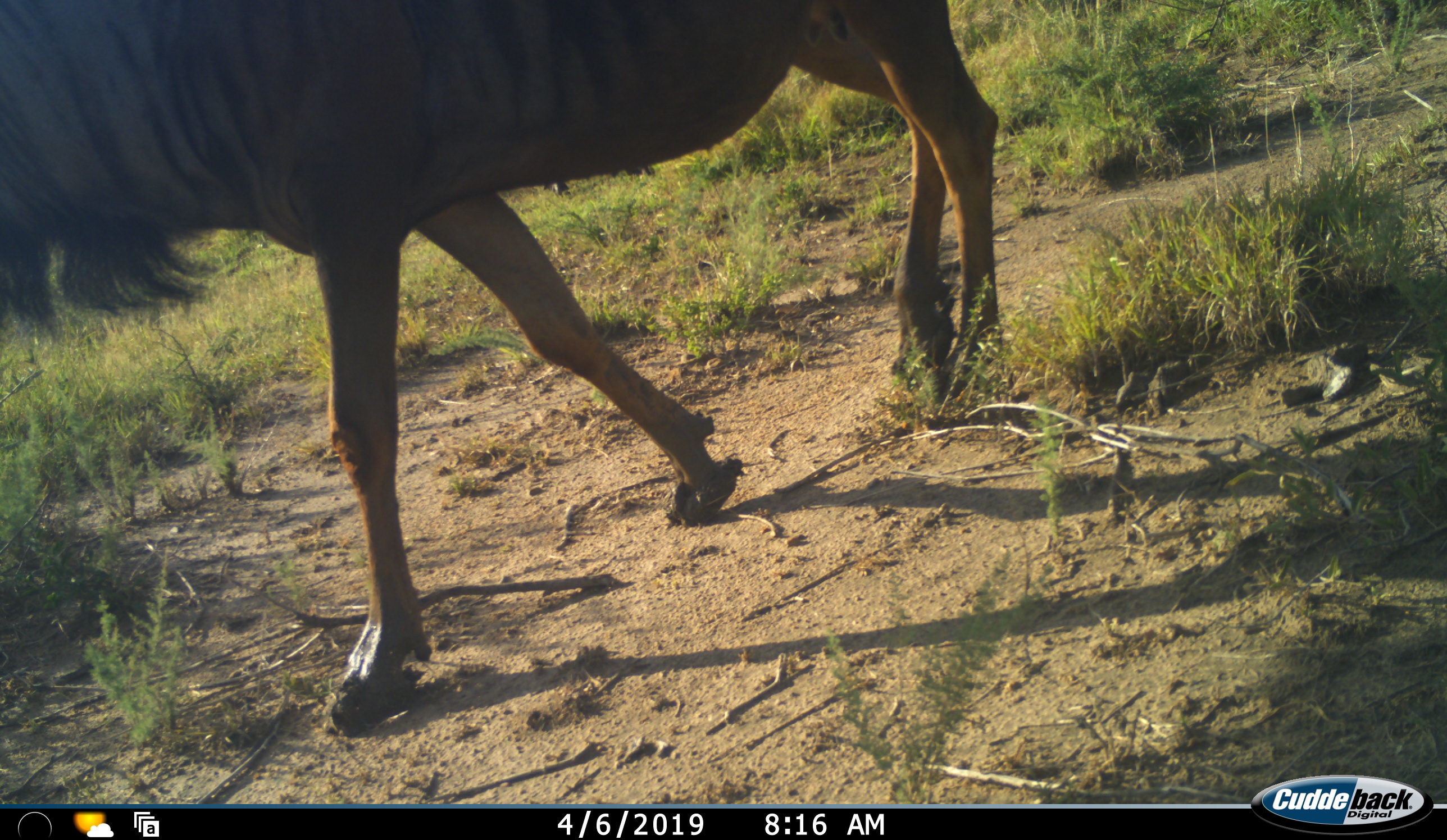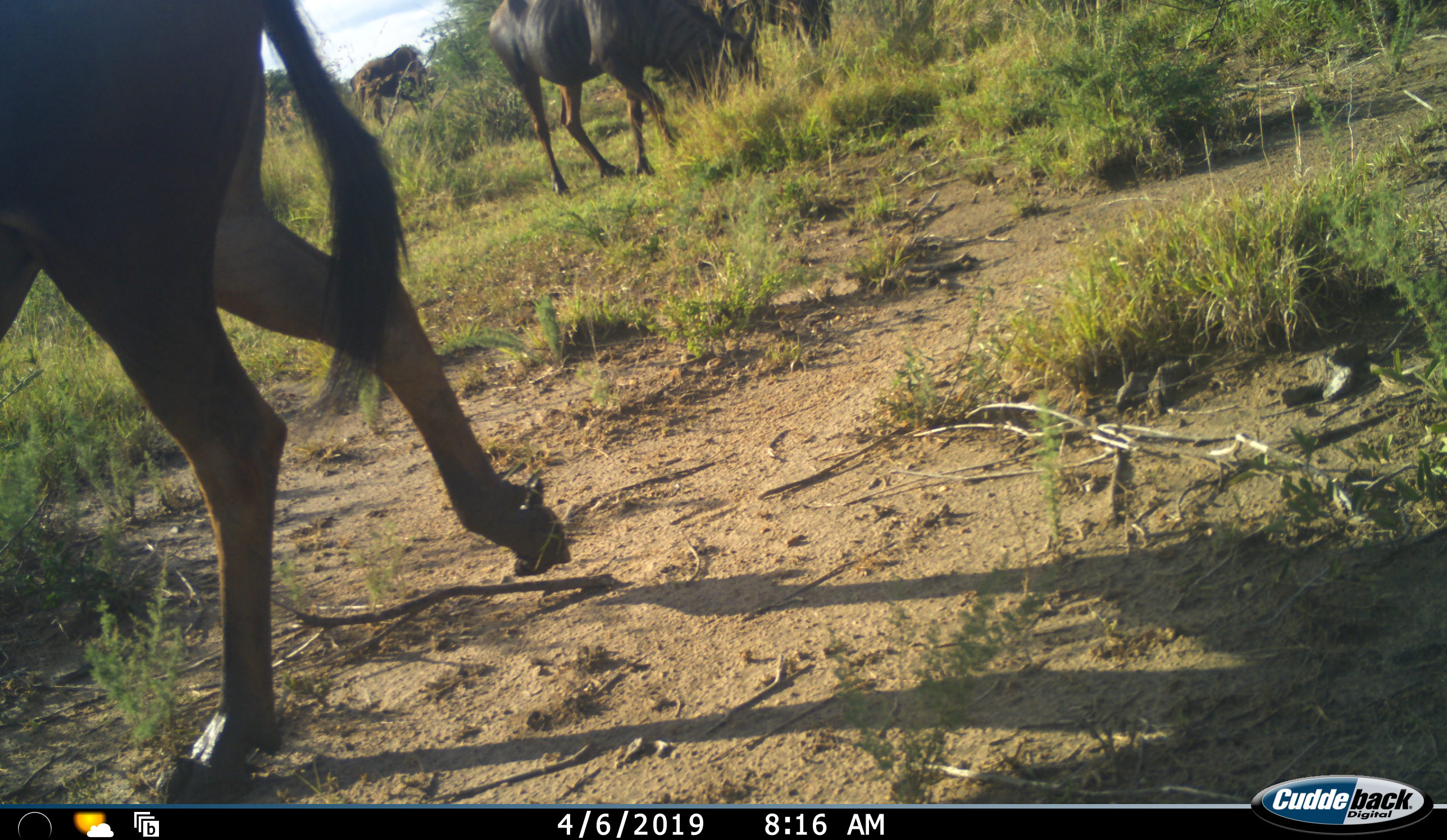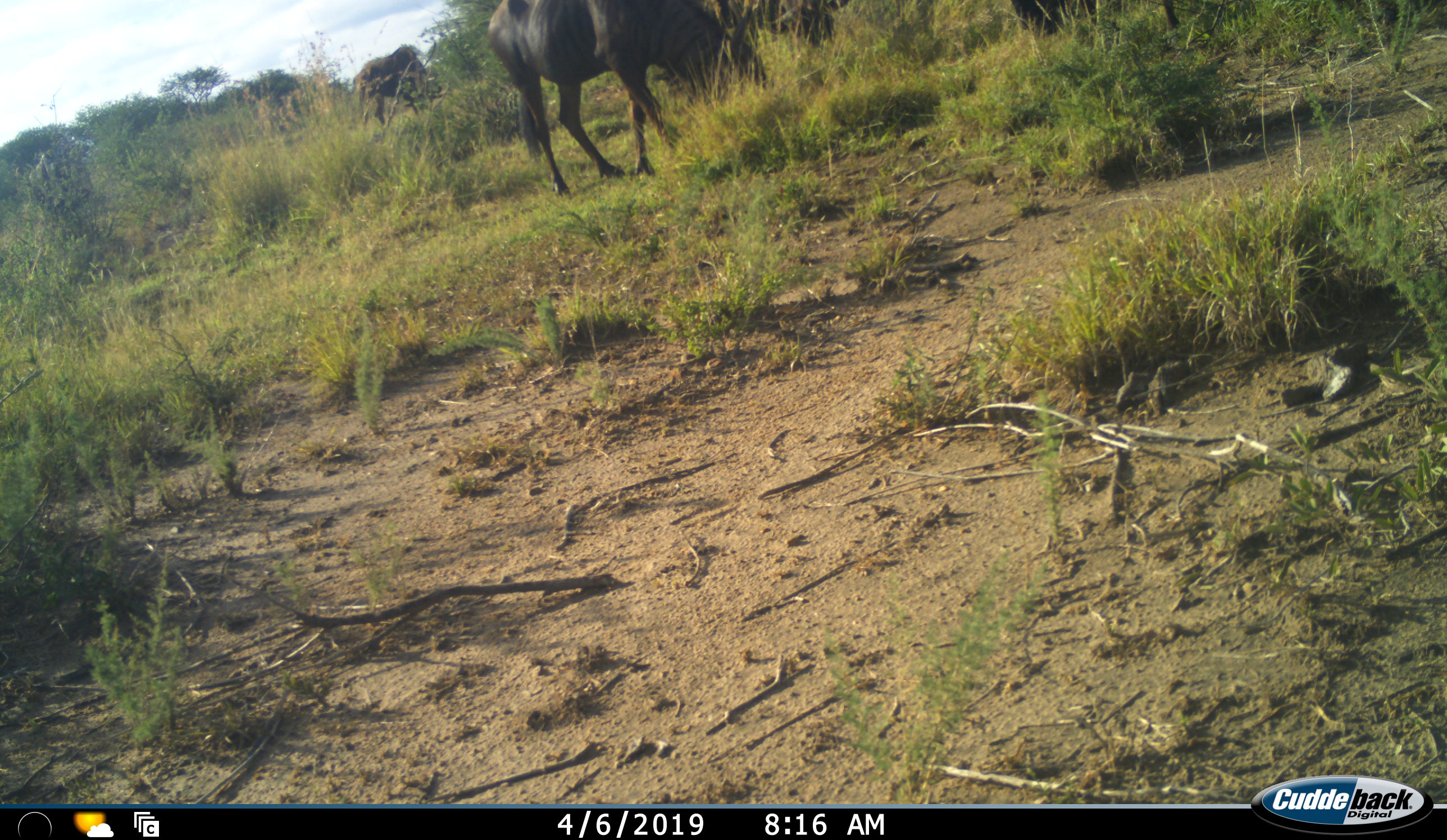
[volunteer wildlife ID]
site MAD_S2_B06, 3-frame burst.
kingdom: Animalia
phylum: Chordata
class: Mammalia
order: Artiodactyla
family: Bovidae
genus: Connochaetes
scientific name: Connochaetes taurinus taurinus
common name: blue wildebeest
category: wildebeestblue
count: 5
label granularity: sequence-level